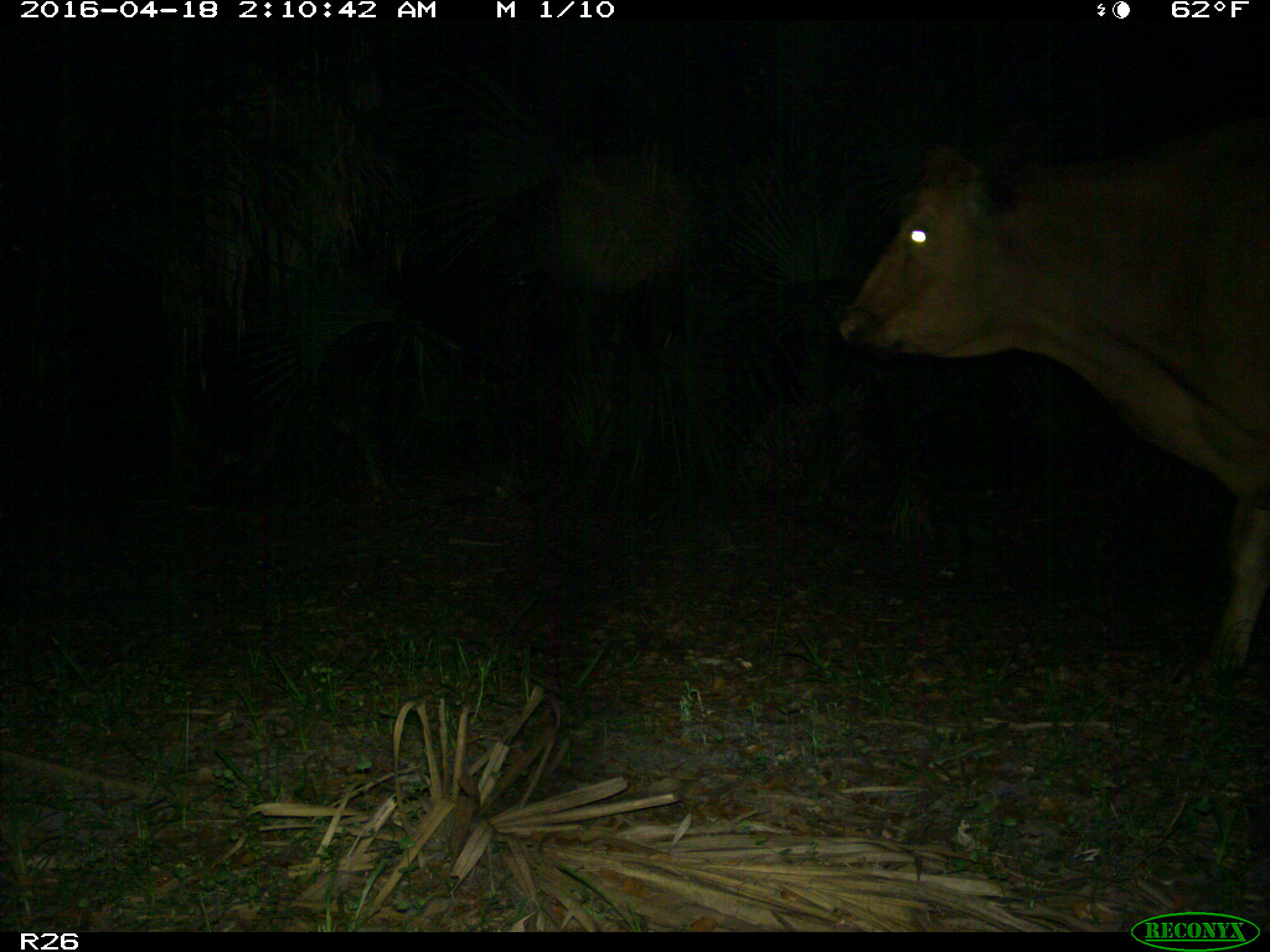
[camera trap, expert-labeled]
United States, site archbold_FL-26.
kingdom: Animalia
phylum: Chordata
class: Mammalia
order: Artiodactyla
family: Bovidae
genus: Bos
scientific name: Bos taurus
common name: domestic cow